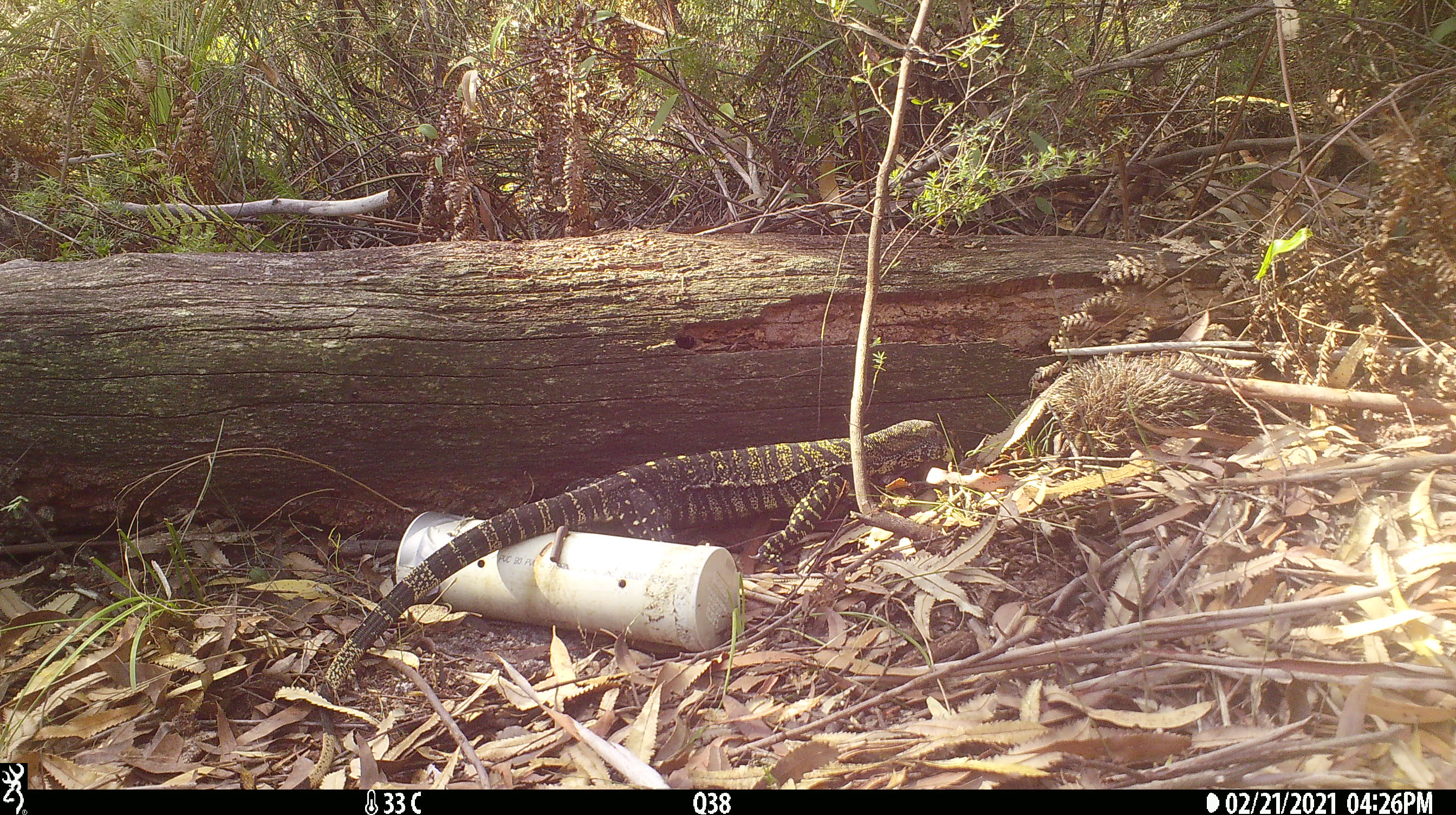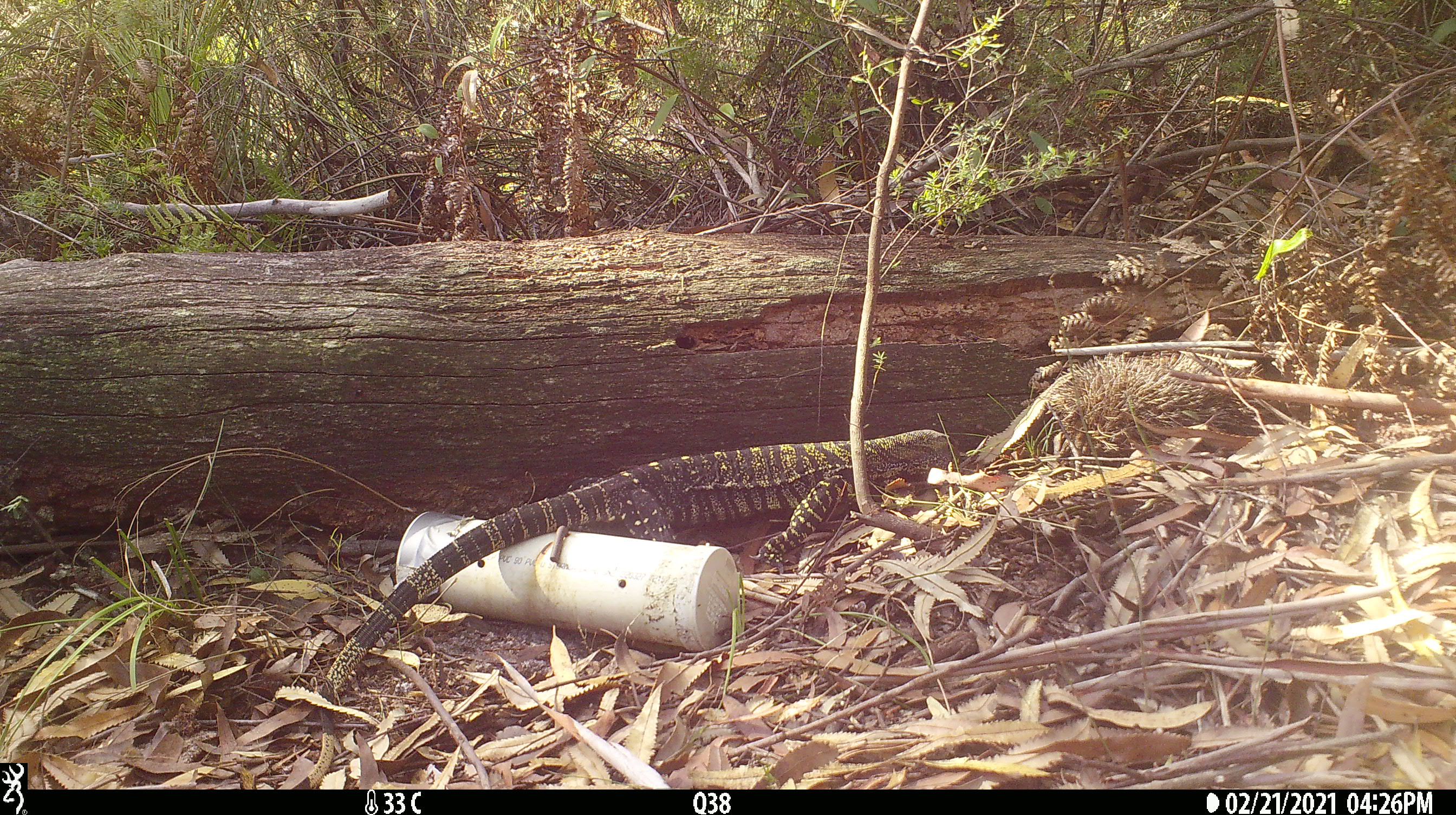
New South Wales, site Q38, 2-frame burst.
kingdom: Animalia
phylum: Chordata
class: Reptilia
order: Squamata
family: Varanidae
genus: Varanus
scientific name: Varanus varius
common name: lace monitor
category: goanna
Goanna (lace monitor) (Varanus varius).